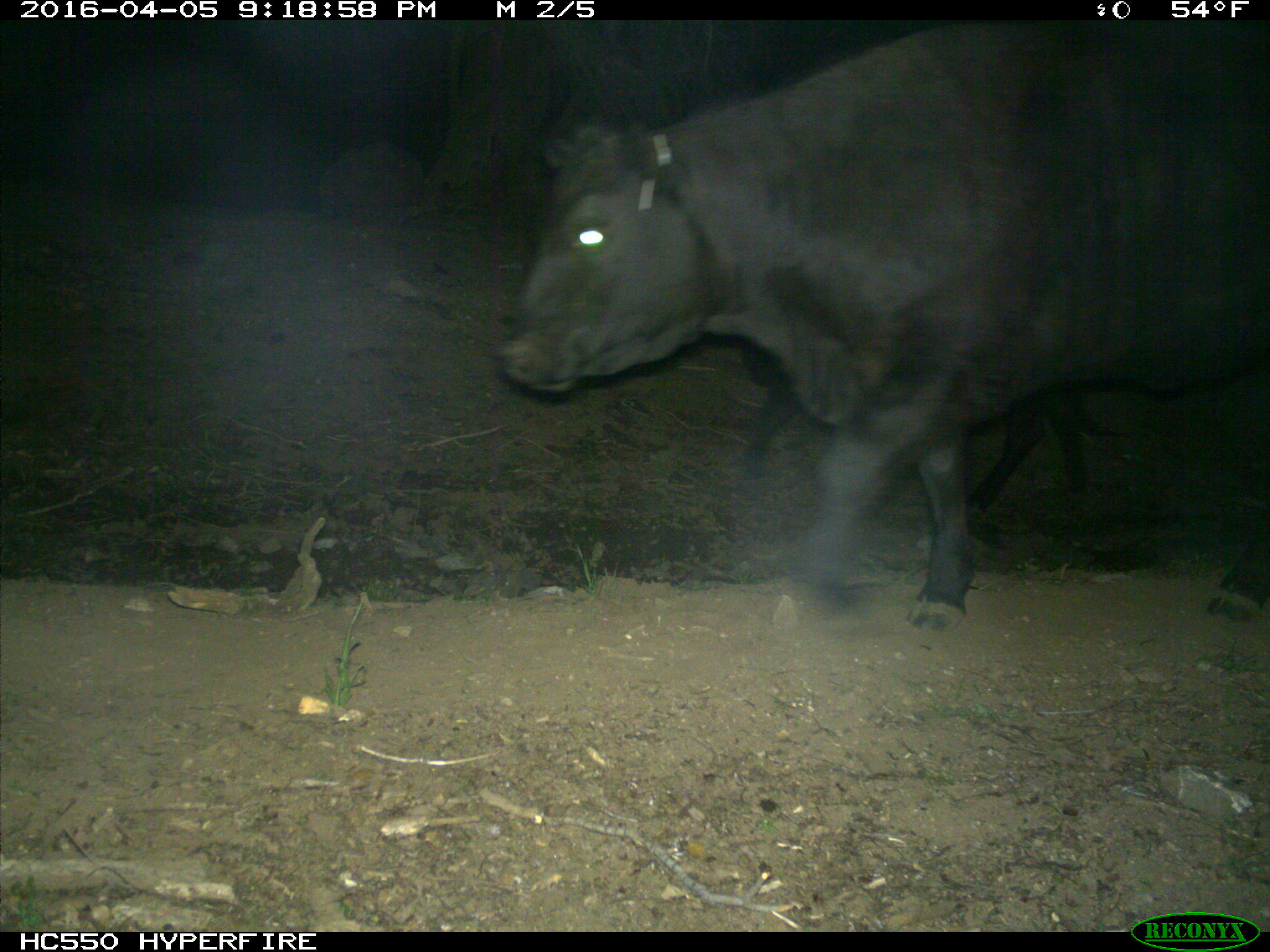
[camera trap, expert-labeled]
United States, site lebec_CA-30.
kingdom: Animalia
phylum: Chordata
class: Mammalia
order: Artiodactyla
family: Bovidae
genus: Bos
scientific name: Bos taurus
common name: domestic cow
Bos taurus (domestic cow).